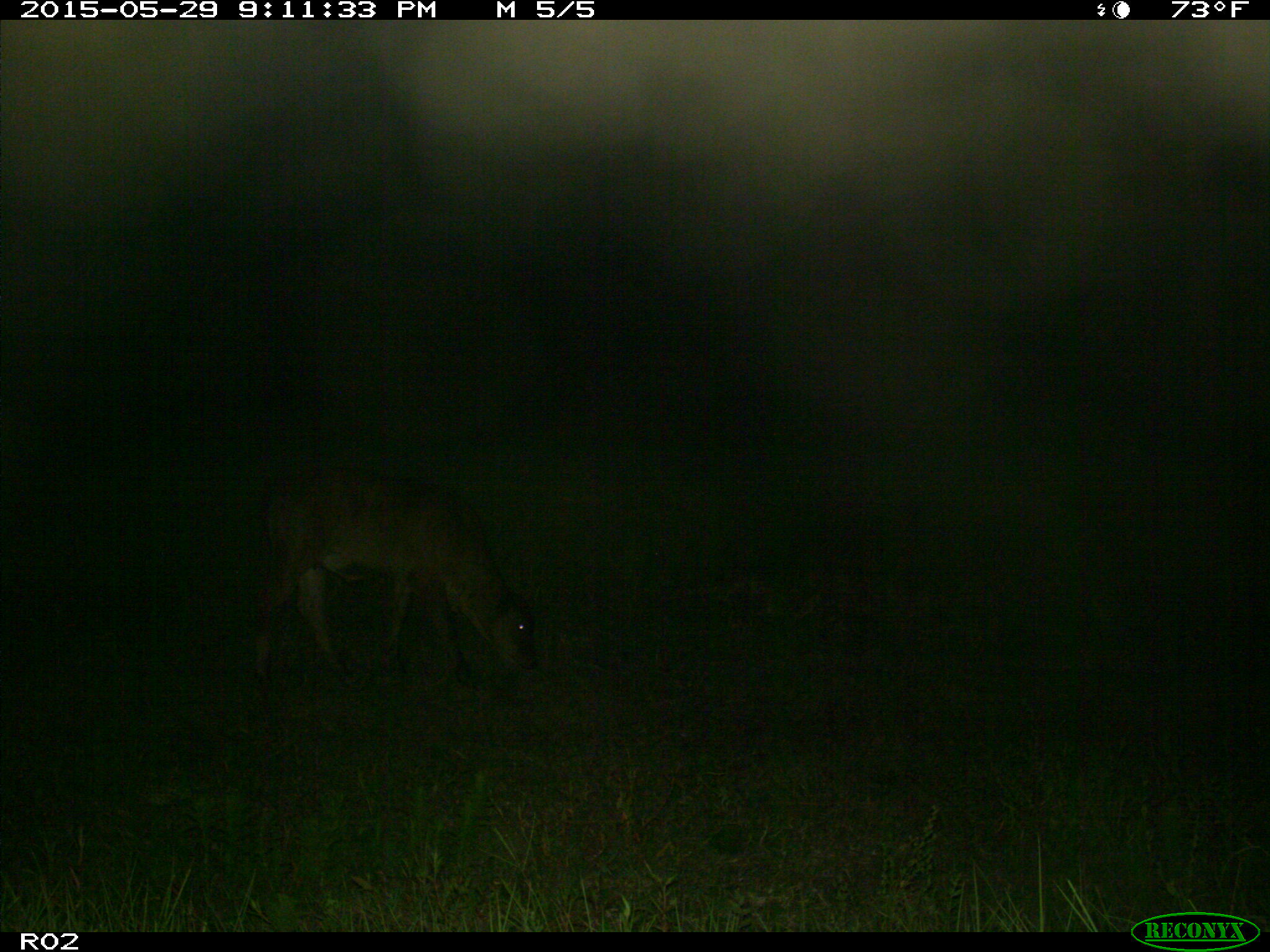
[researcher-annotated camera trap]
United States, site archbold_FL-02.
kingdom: Animalia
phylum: Chordata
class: Mammalia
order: Artiodactyla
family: Bovidae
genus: Bos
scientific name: Bos taurus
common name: domestic cow